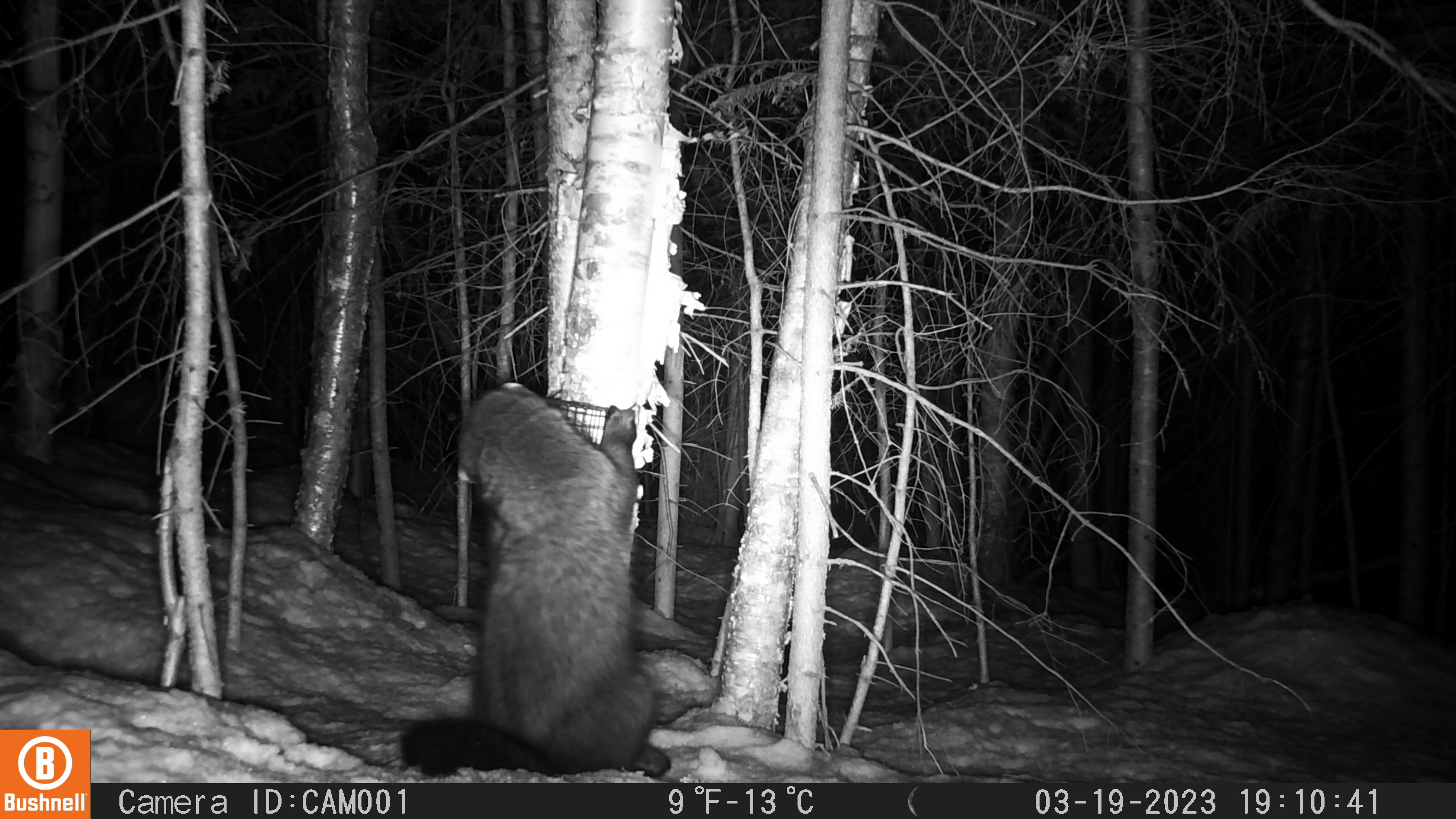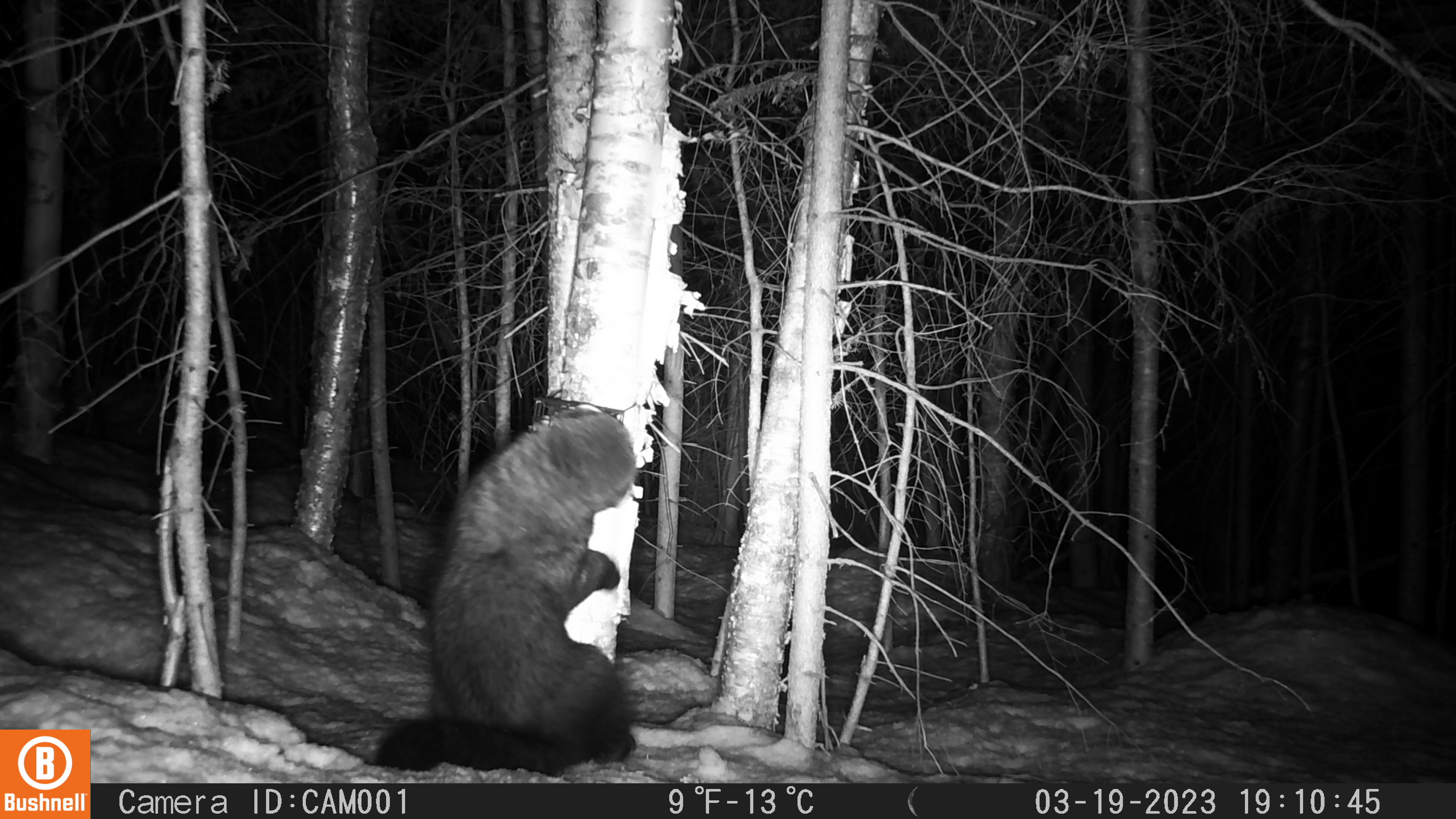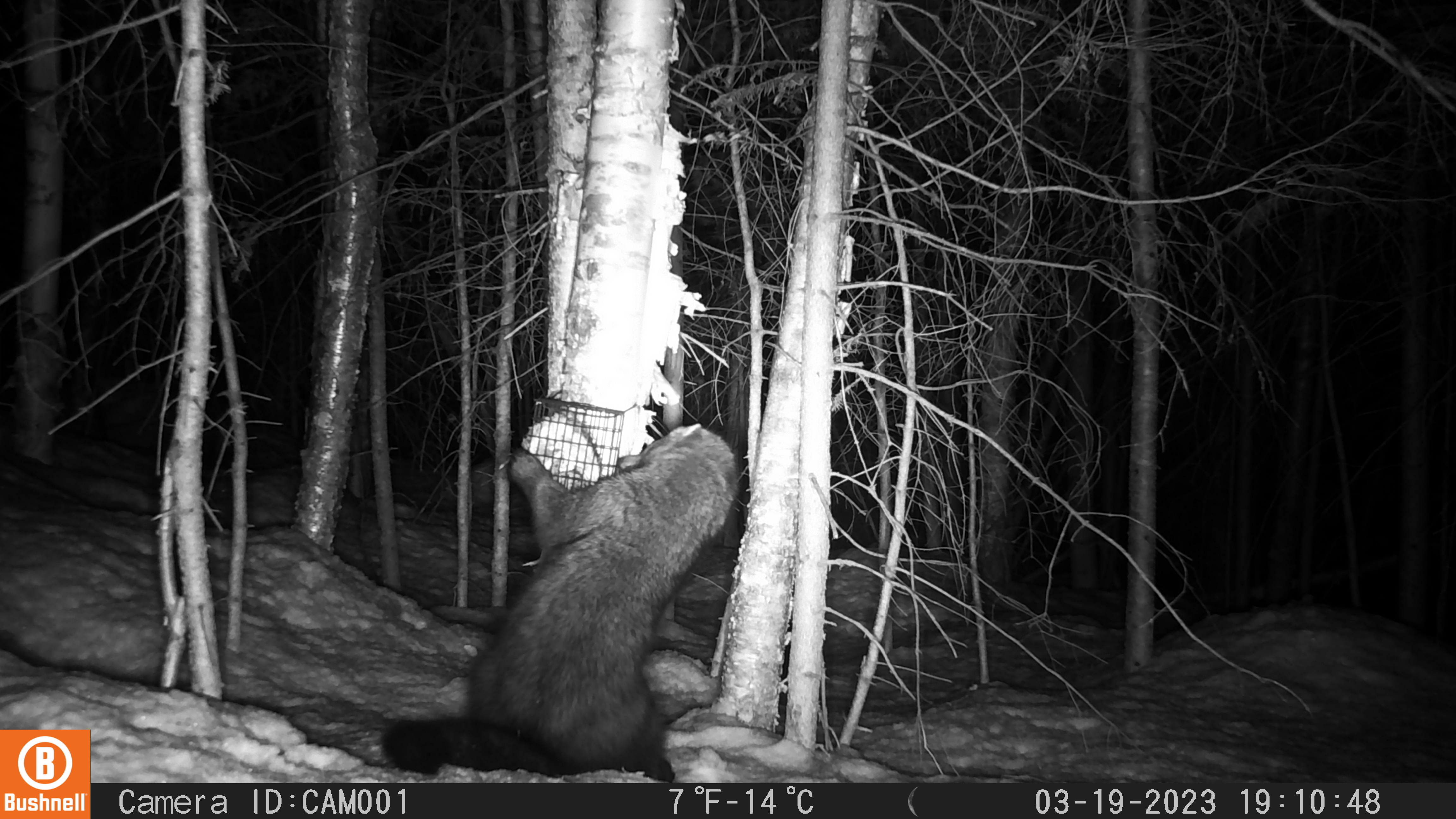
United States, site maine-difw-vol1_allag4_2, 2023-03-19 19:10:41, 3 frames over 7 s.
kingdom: Animalia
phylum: Chordata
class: Mammalia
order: Carnivora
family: Mustelidae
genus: Pekania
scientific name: Pekania pennanti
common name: fisher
Fisher (Pekania pennanti).